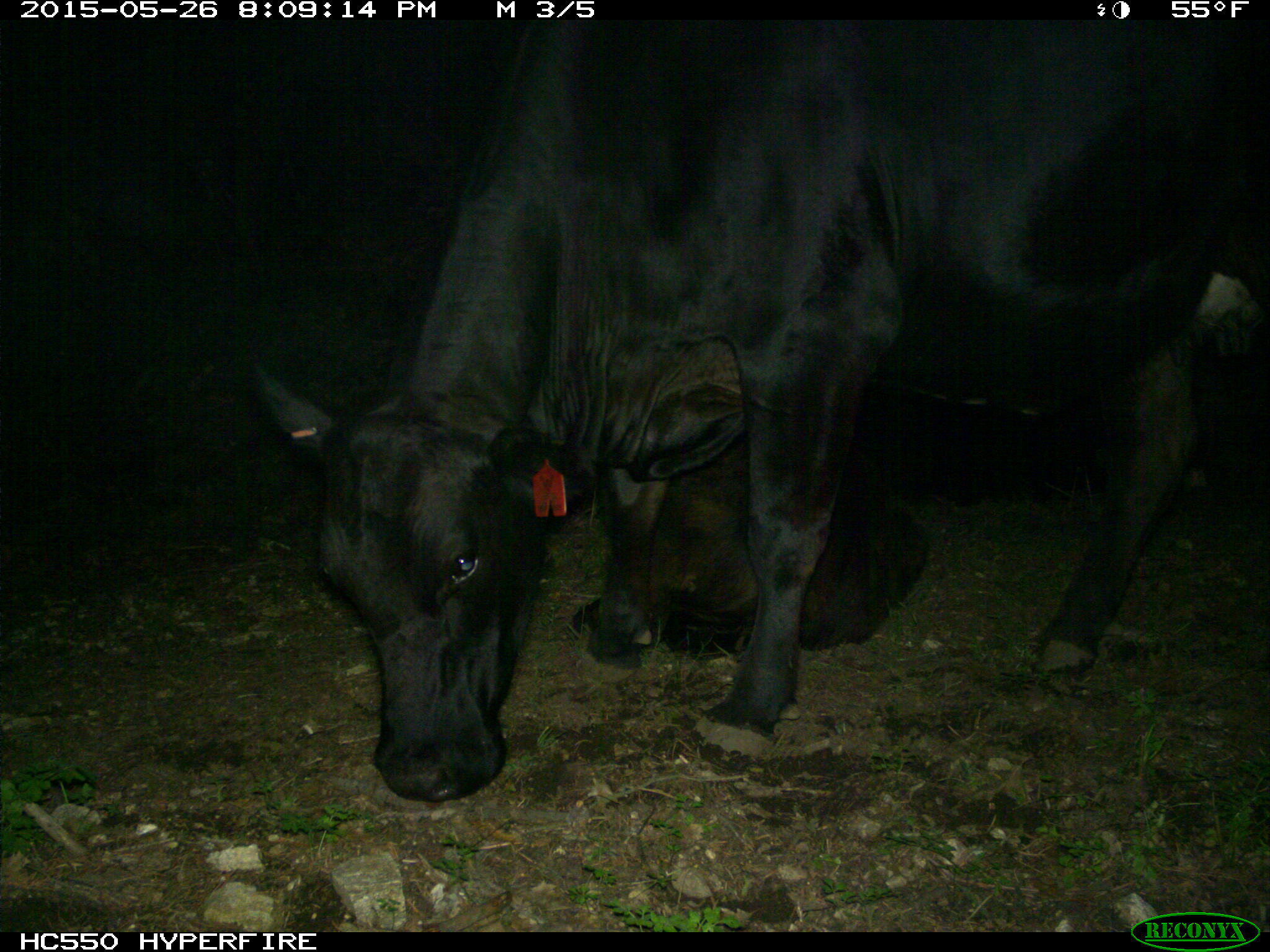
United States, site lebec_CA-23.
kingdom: Animalia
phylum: Chordata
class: Mammalia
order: Artiodactyla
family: Bovidae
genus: Bos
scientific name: Bos taurus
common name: domestic cow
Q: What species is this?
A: Bos taurus (domestic cow).